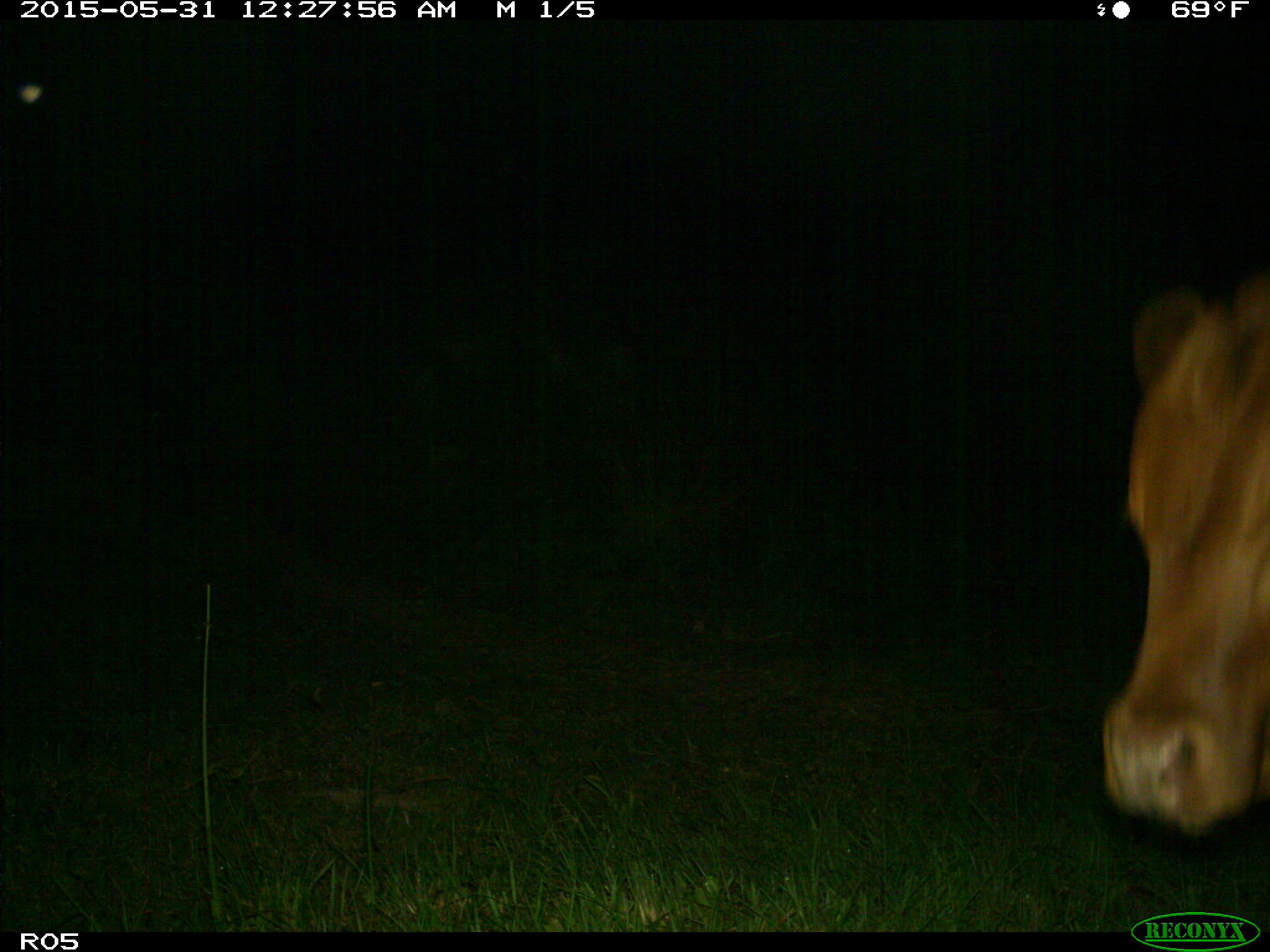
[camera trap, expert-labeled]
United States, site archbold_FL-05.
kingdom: Animalia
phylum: Chordata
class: Mammalia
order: Artiodactyla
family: Bovidae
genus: Bos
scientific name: Bos taurus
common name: domestic cow